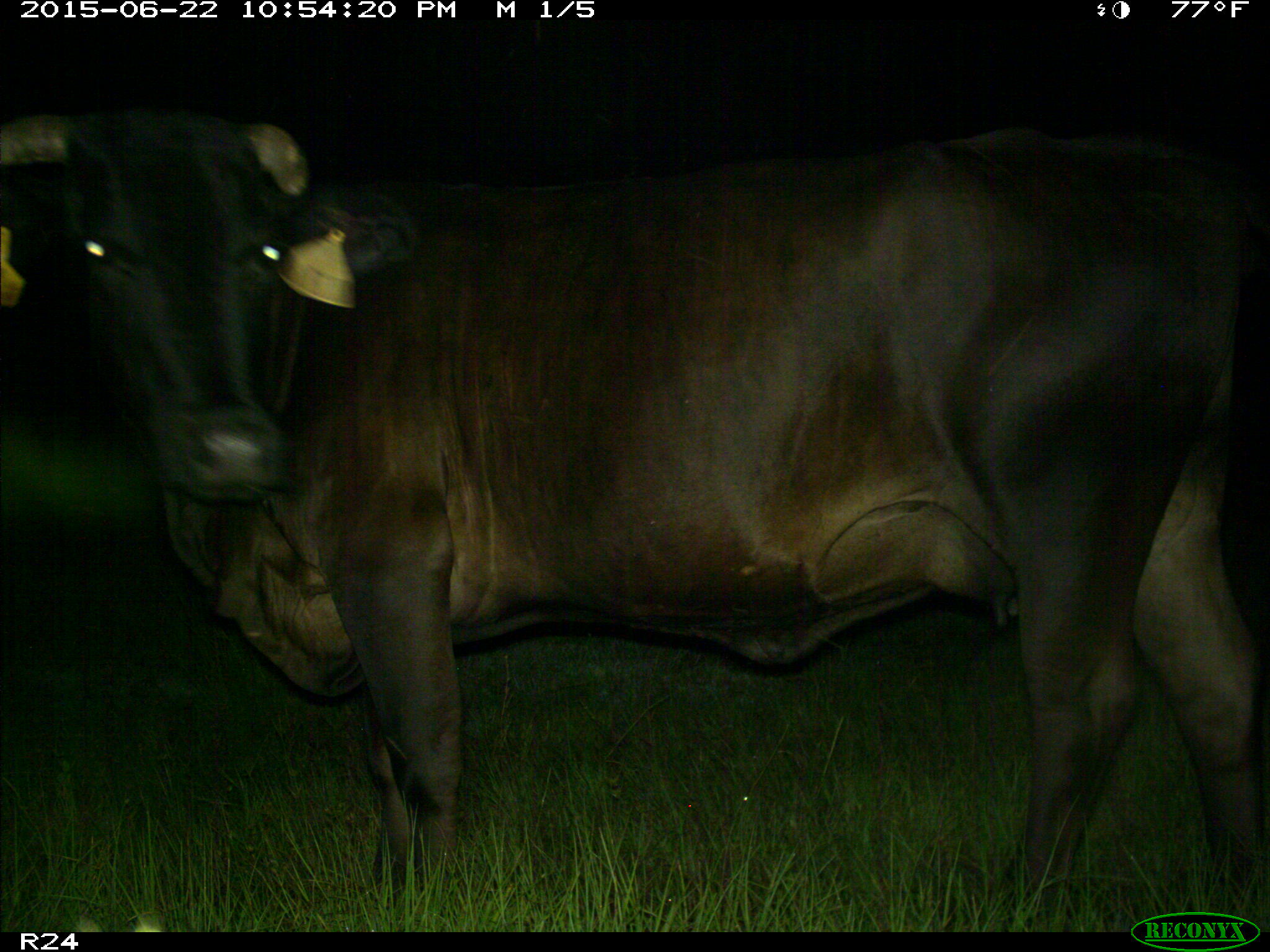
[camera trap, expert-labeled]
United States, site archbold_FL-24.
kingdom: Animalia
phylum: Chordata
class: Mammalia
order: Artiodactyla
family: Bovidae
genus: Bos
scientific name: Bos taurus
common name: domestic cow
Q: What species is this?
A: Bos taurus (domestic cow).